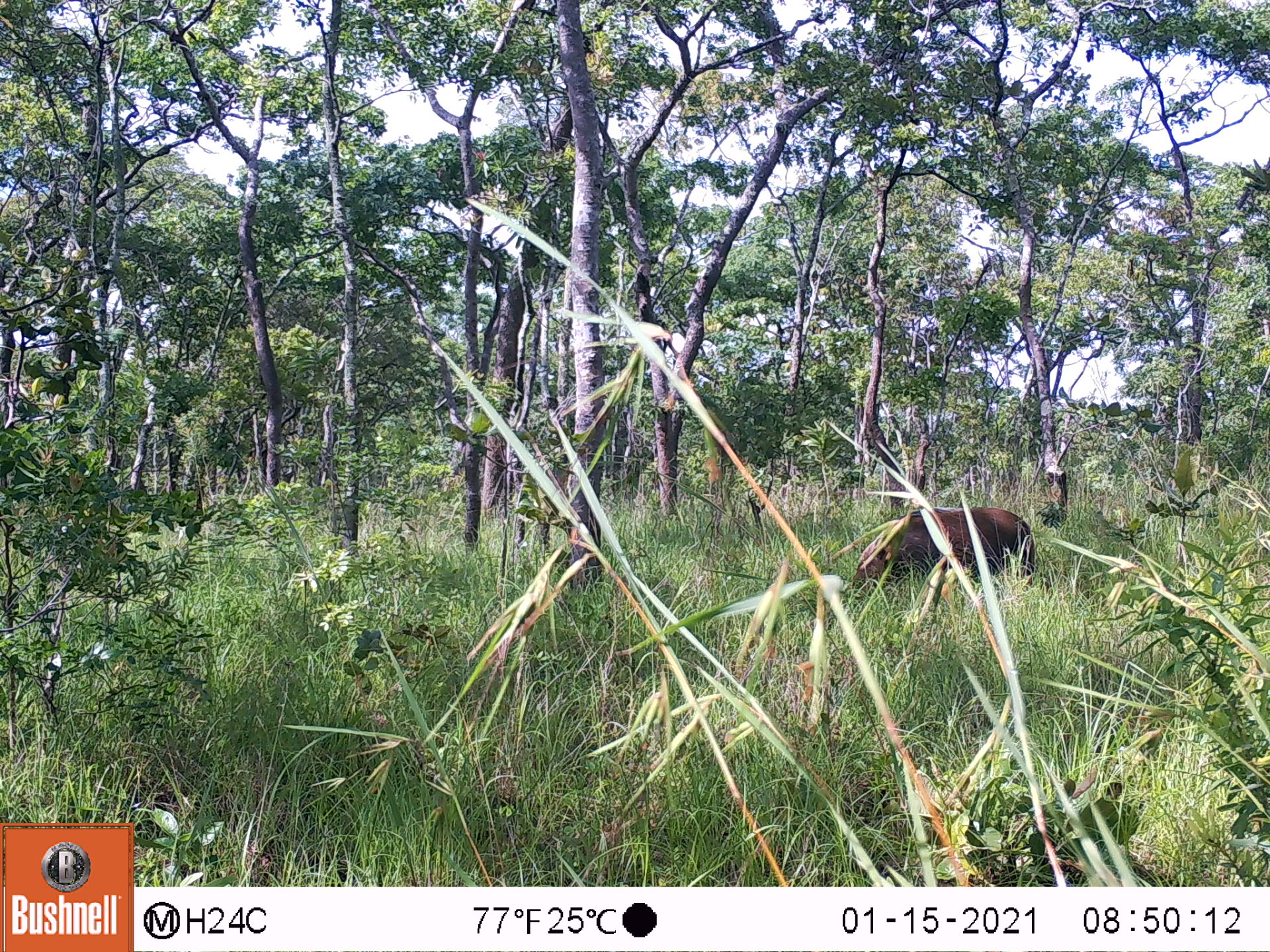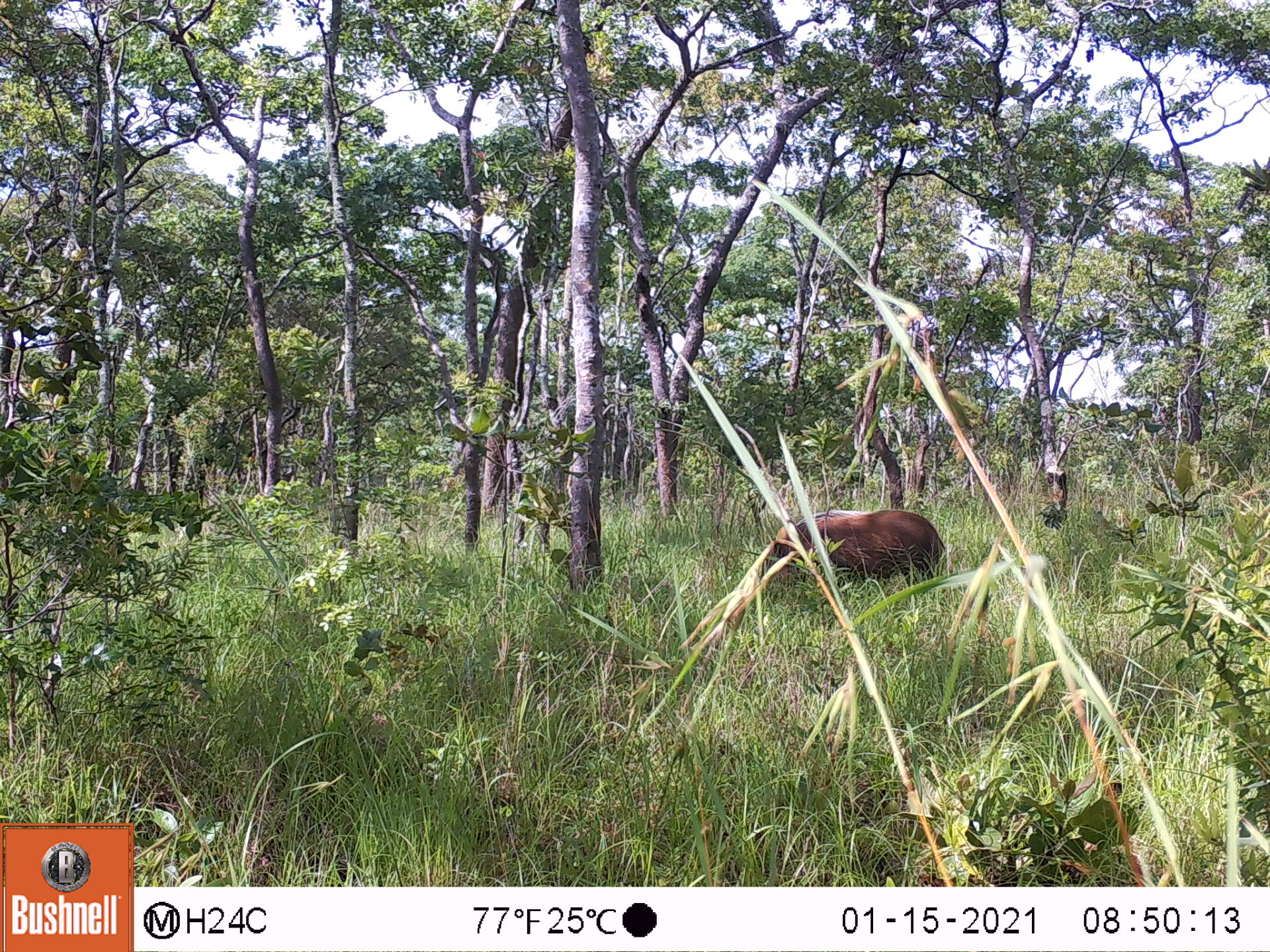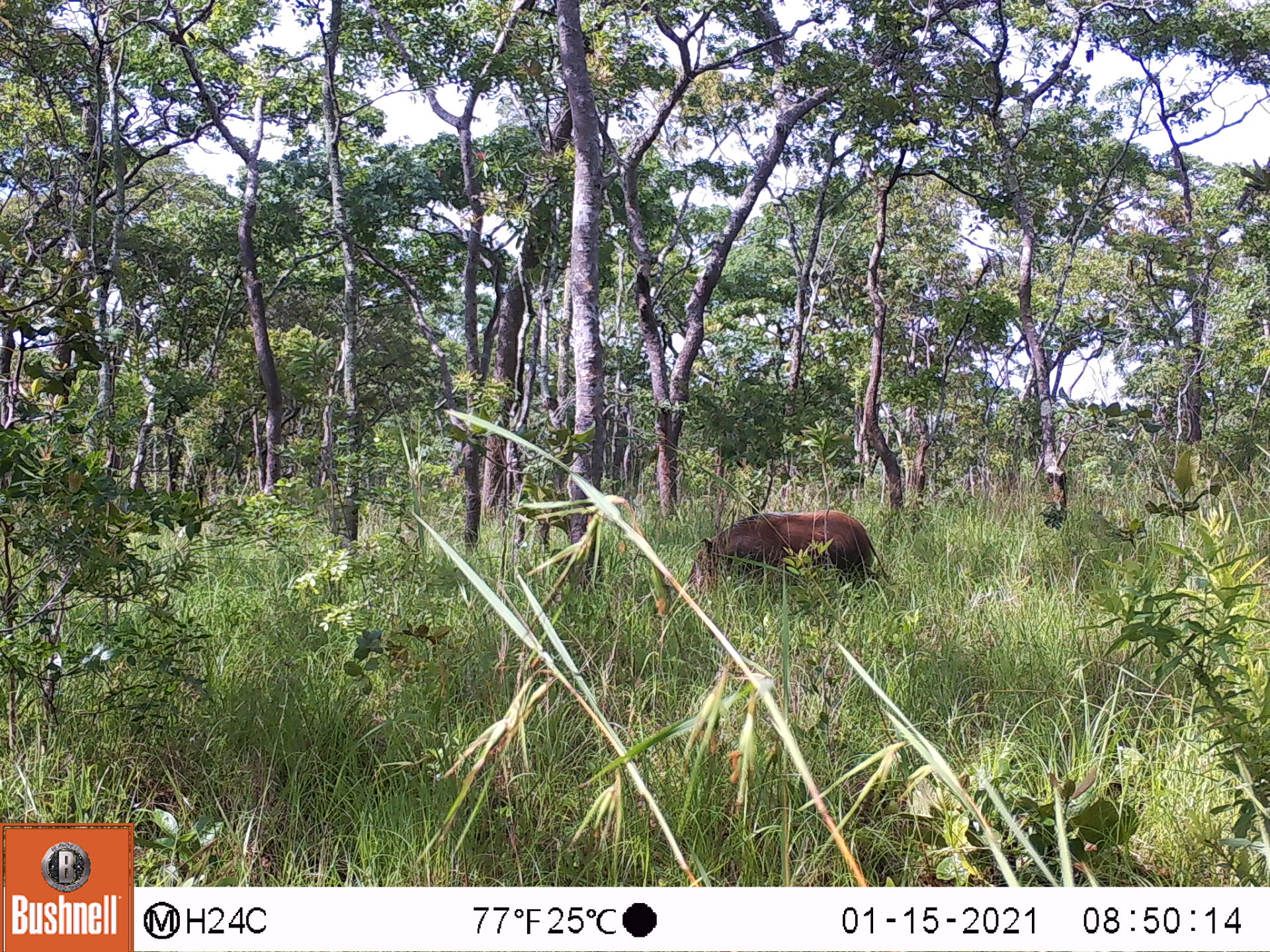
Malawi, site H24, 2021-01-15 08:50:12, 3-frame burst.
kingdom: Animalia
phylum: Chordata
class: Mammalia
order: Artiodactyla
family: Suidae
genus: Potamochoerus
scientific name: Potamochoerus larvatus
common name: bushpig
Bushpig (Potamochoerus larvatus), count 1.